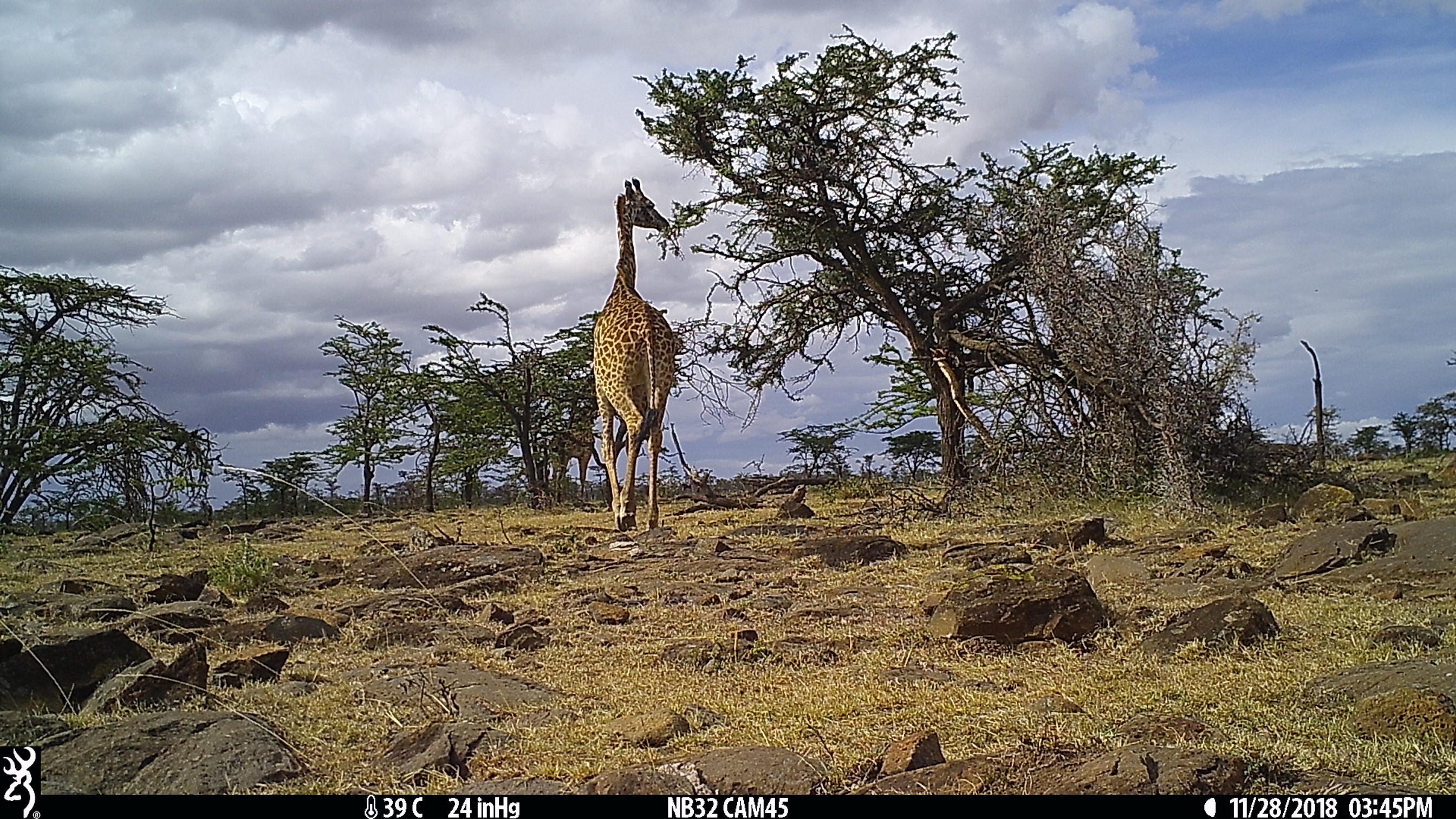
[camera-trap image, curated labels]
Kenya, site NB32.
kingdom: Animalia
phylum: Chordata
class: Mammalia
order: Artiodactyla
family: Giraffidae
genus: Giraffa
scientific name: Giraffa camelopardalis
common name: northern giraffe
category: giraffe